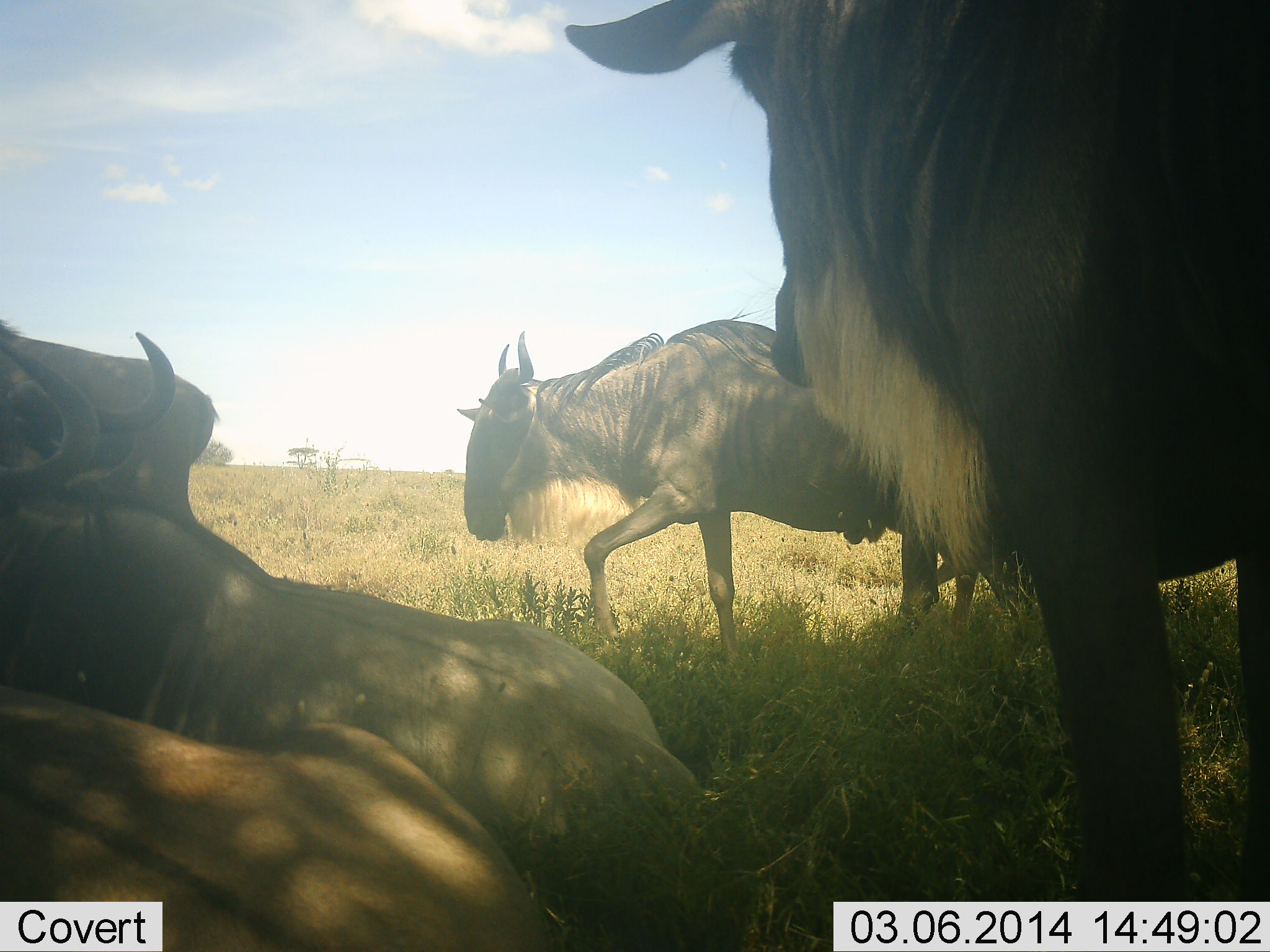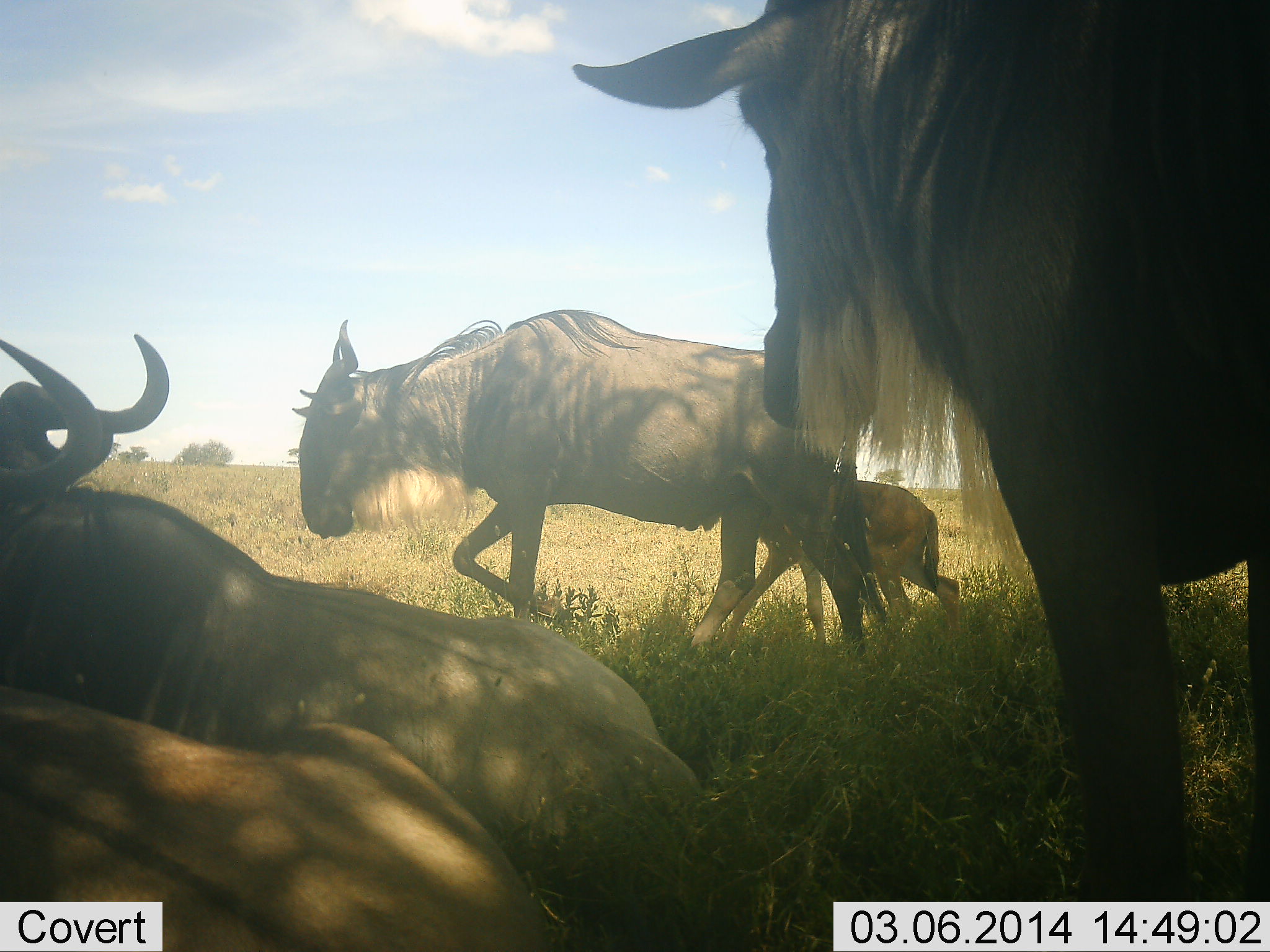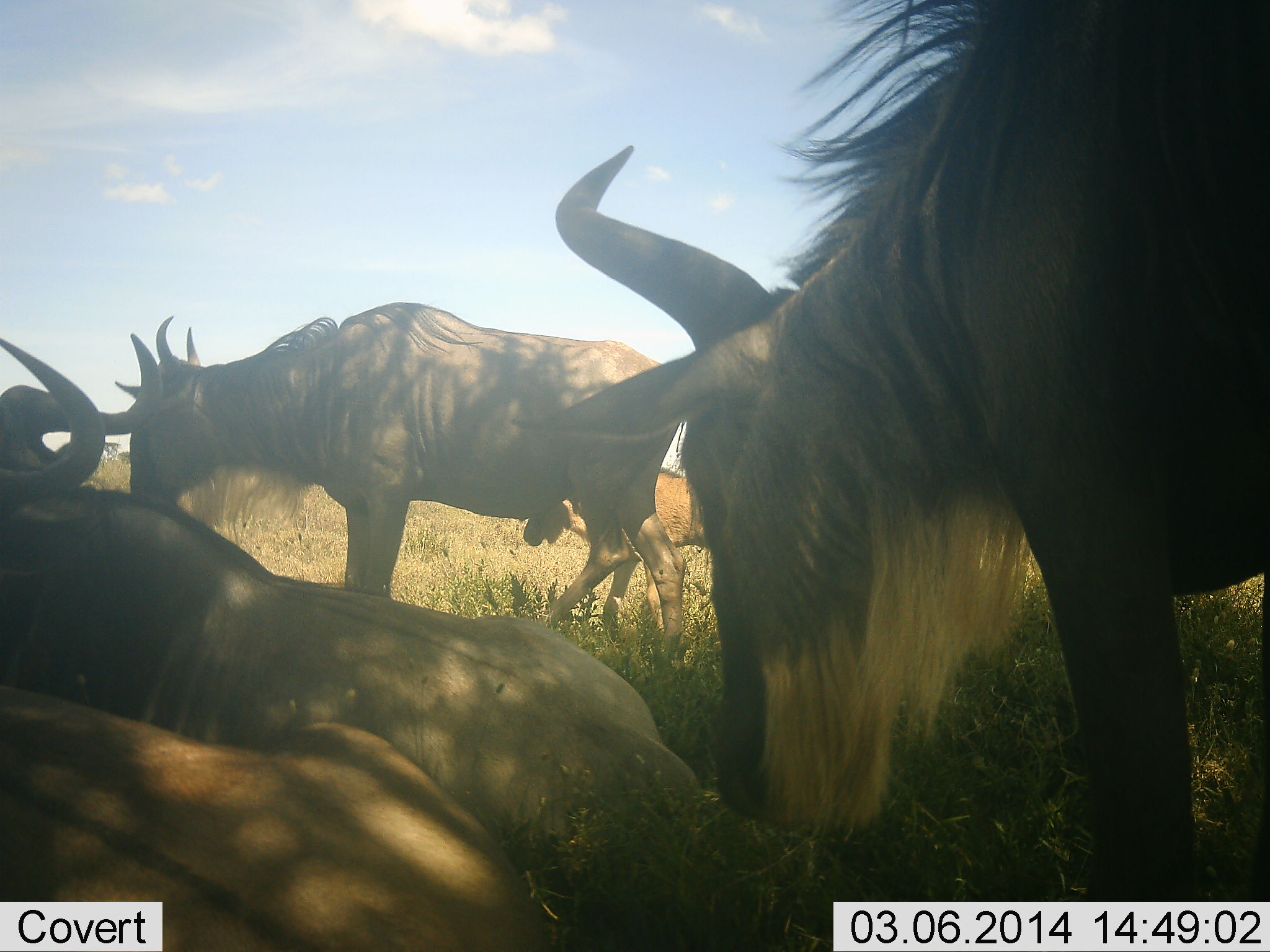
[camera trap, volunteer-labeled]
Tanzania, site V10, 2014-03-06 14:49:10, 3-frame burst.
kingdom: Animalia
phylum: Chordata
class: Mammalia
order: Artiodactyla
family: Bovidae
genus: Connochaetes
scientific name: Connochaetes taurinus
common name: blue wildebeest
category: wildebeest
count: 6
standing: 50%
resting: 70%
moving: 70%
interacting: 10%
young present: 80%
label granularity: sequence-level